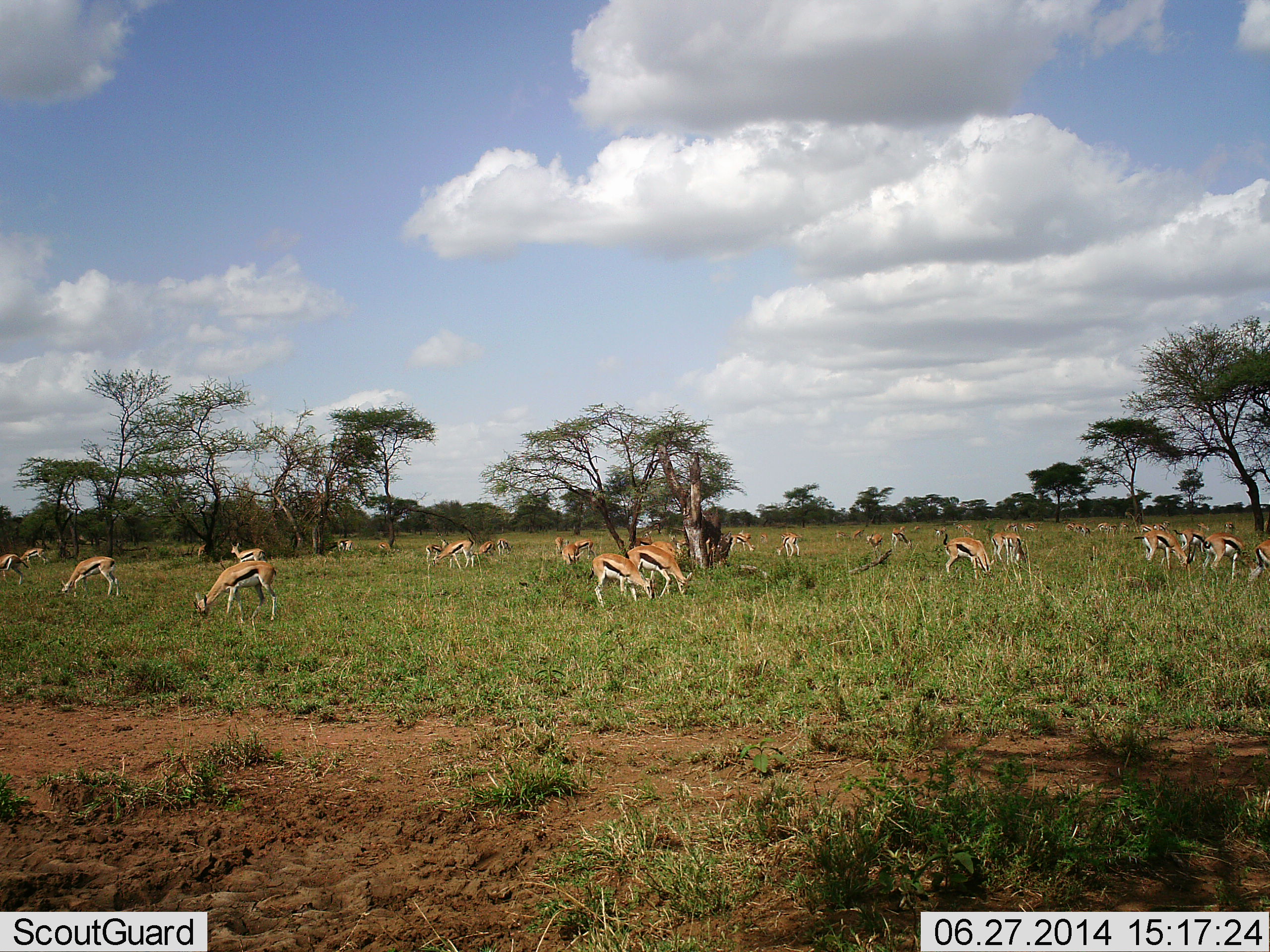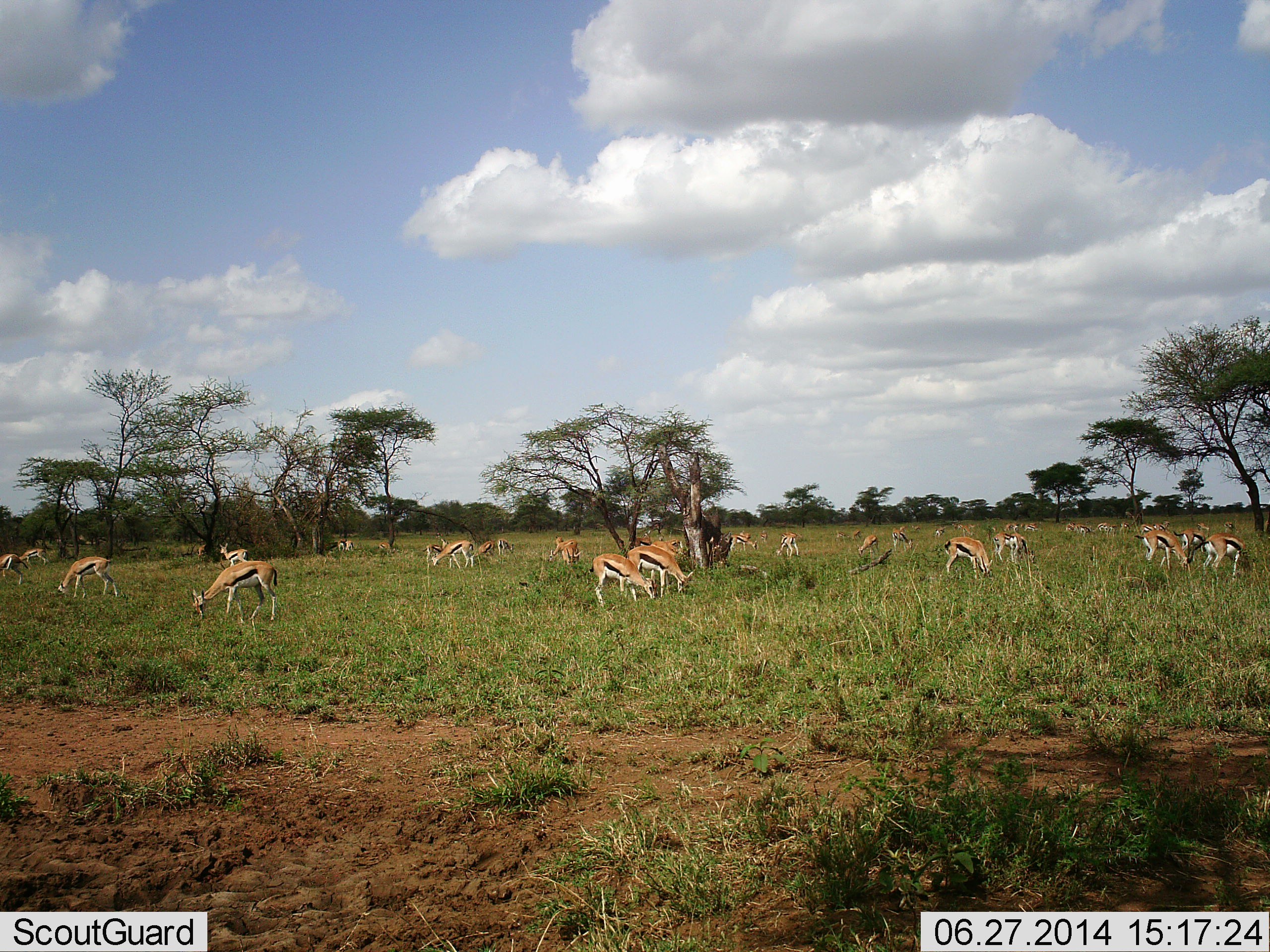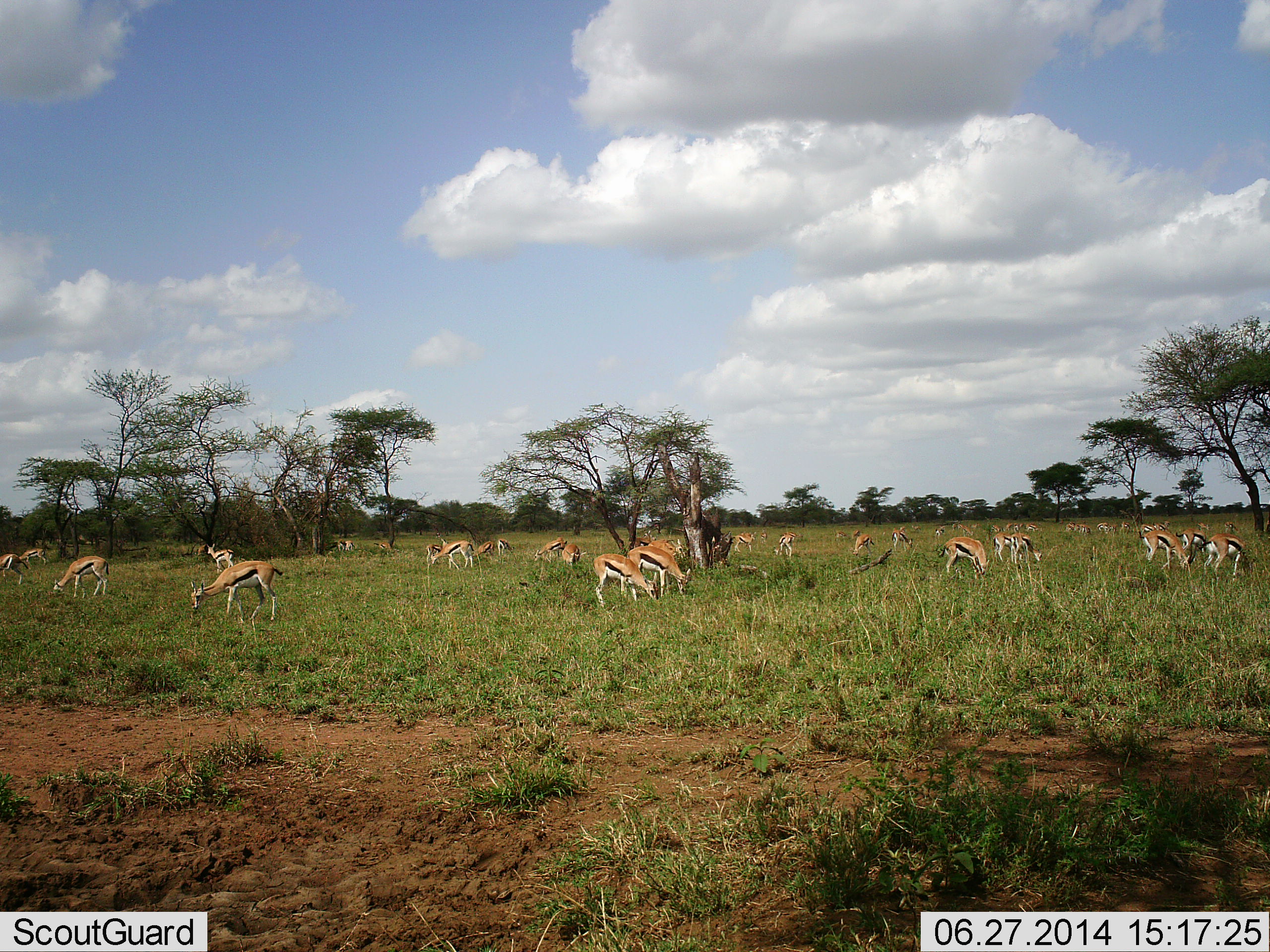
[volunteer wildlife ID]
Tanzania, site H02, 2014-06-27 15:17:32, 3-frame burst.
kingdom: Animalia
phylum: Chordata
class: Mammalia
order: Artiodactyla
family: Bovidae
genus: Eudorcas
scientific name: Eudorcas thomsonii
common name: thomson's gazelle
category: gazellethomsons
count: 11-50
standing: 40%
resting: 10%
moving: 30%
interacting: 20%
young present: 0%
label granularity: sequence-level